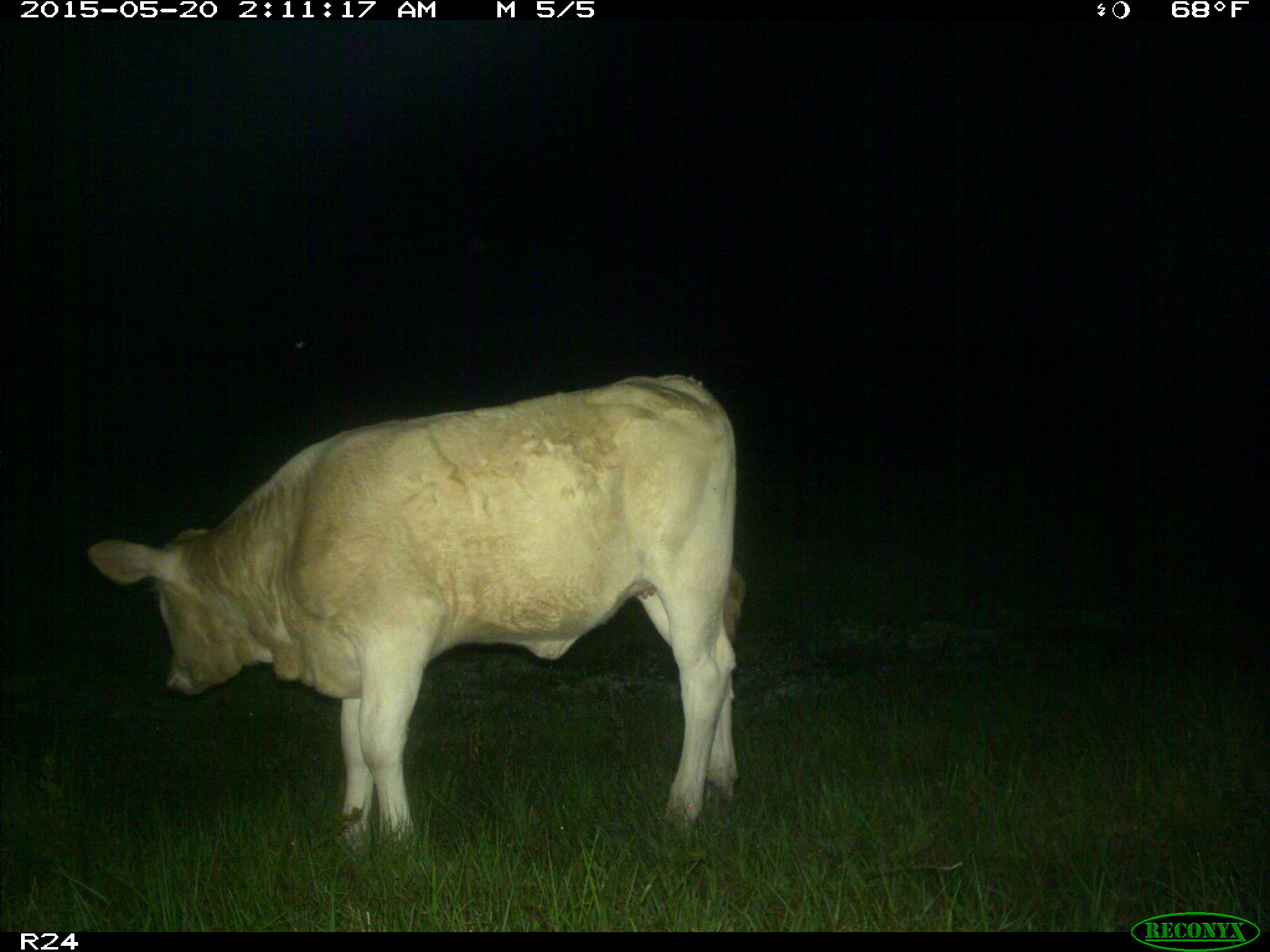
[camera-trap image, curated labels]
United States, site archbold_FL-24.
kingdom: Animalia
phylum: Chordata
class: Mammalia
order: Artiodactyla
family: Bovidae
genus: Bos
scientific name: Bos taurus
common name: domestic cow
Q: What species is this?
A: Bos taurus (domestic cow).